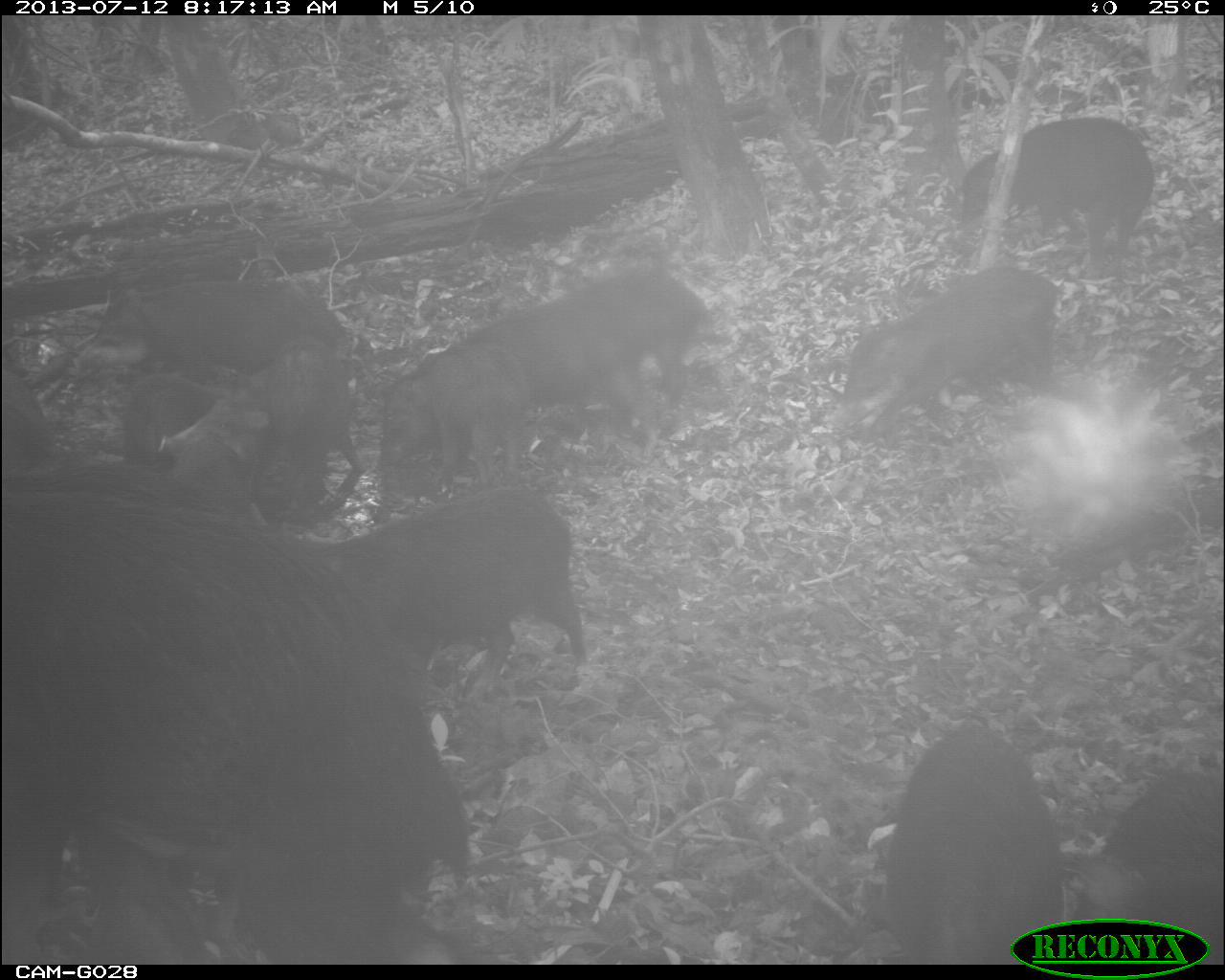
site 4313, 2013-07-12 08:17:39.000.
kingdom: Animalia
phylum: Chordata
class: Mammalia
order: Artiodactyla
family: Tayassuidae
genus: Tayassu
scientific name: Tayassu pecari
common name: white-lipped peccary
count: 25